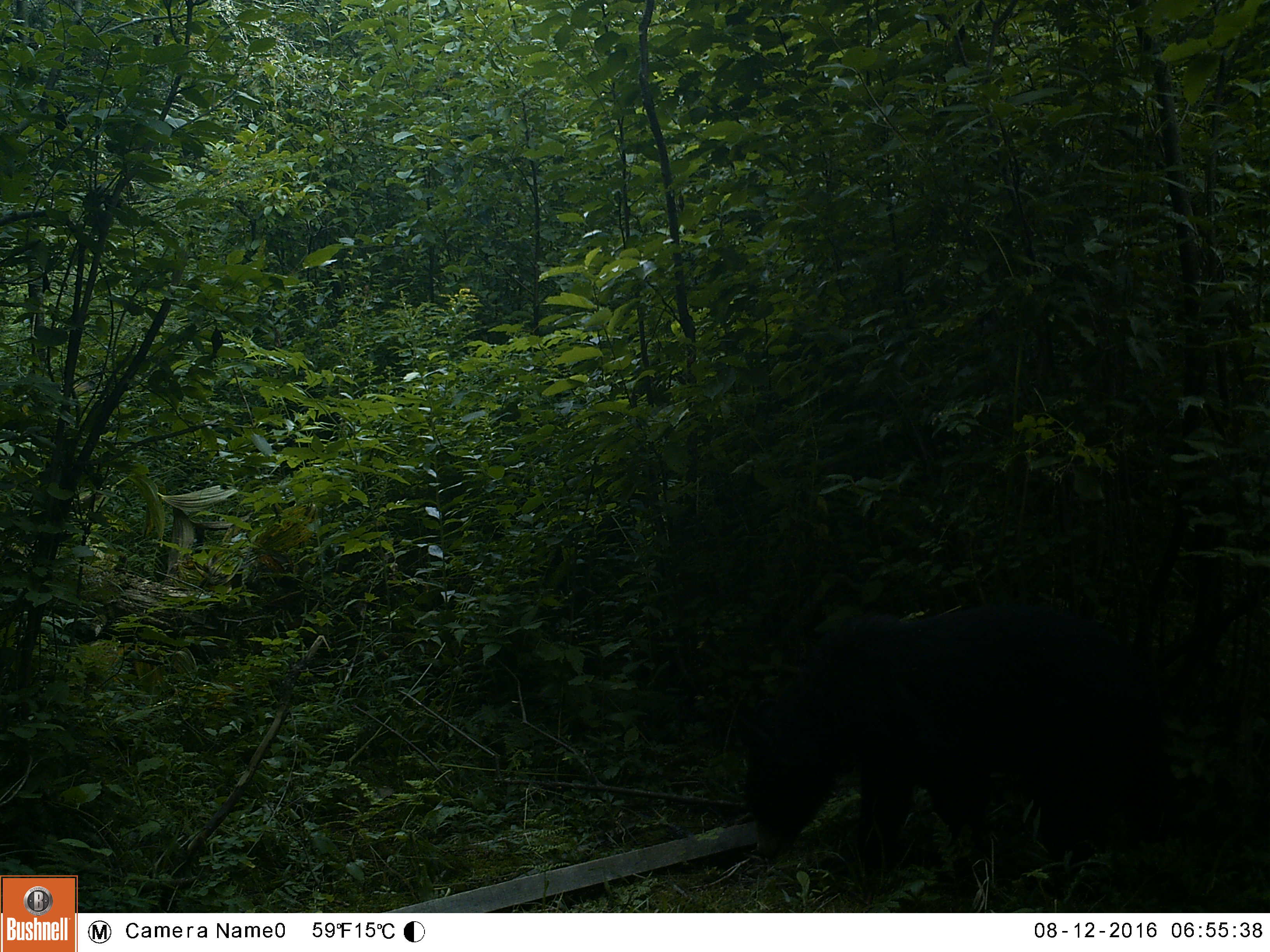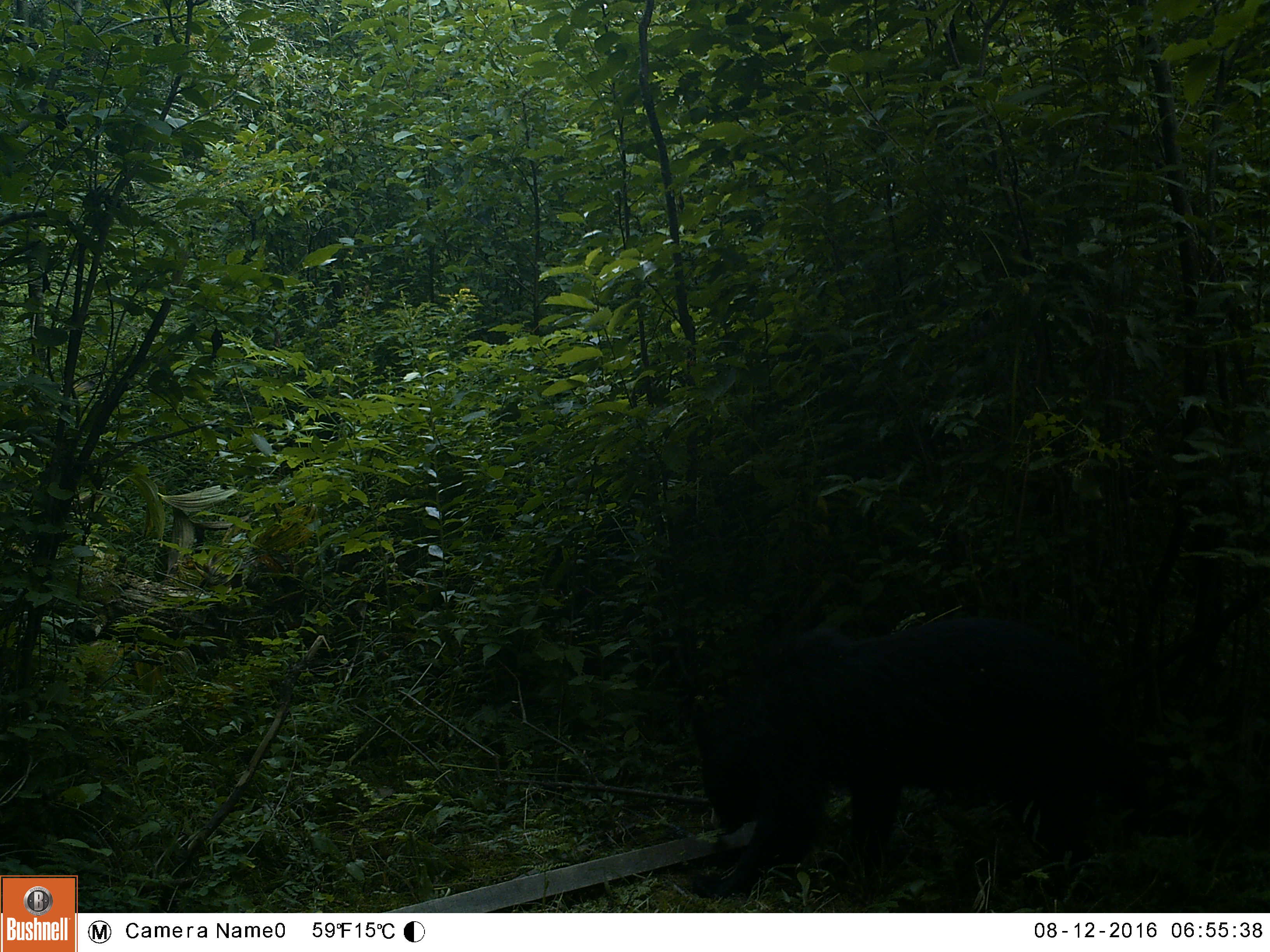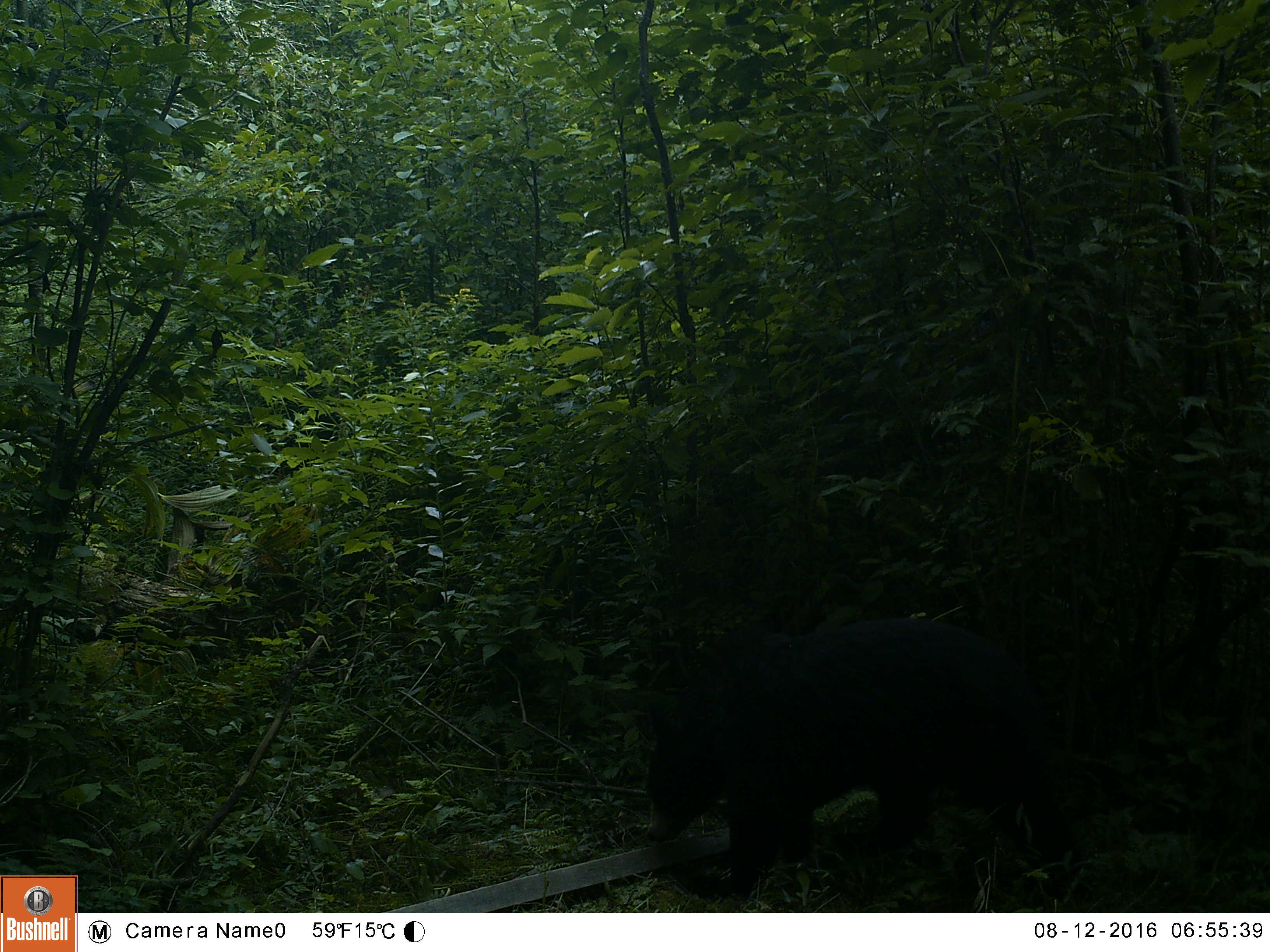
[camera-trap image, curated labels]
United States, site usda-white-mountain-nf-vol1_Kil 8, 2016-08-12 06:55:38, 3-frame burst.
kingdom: Animalia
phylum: Chordata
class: Mammalia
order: Carnivora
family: Ursidae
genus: Ursus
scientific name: Ursus americanus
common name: black bear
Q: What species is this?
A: Black bear (Ursus americanus).